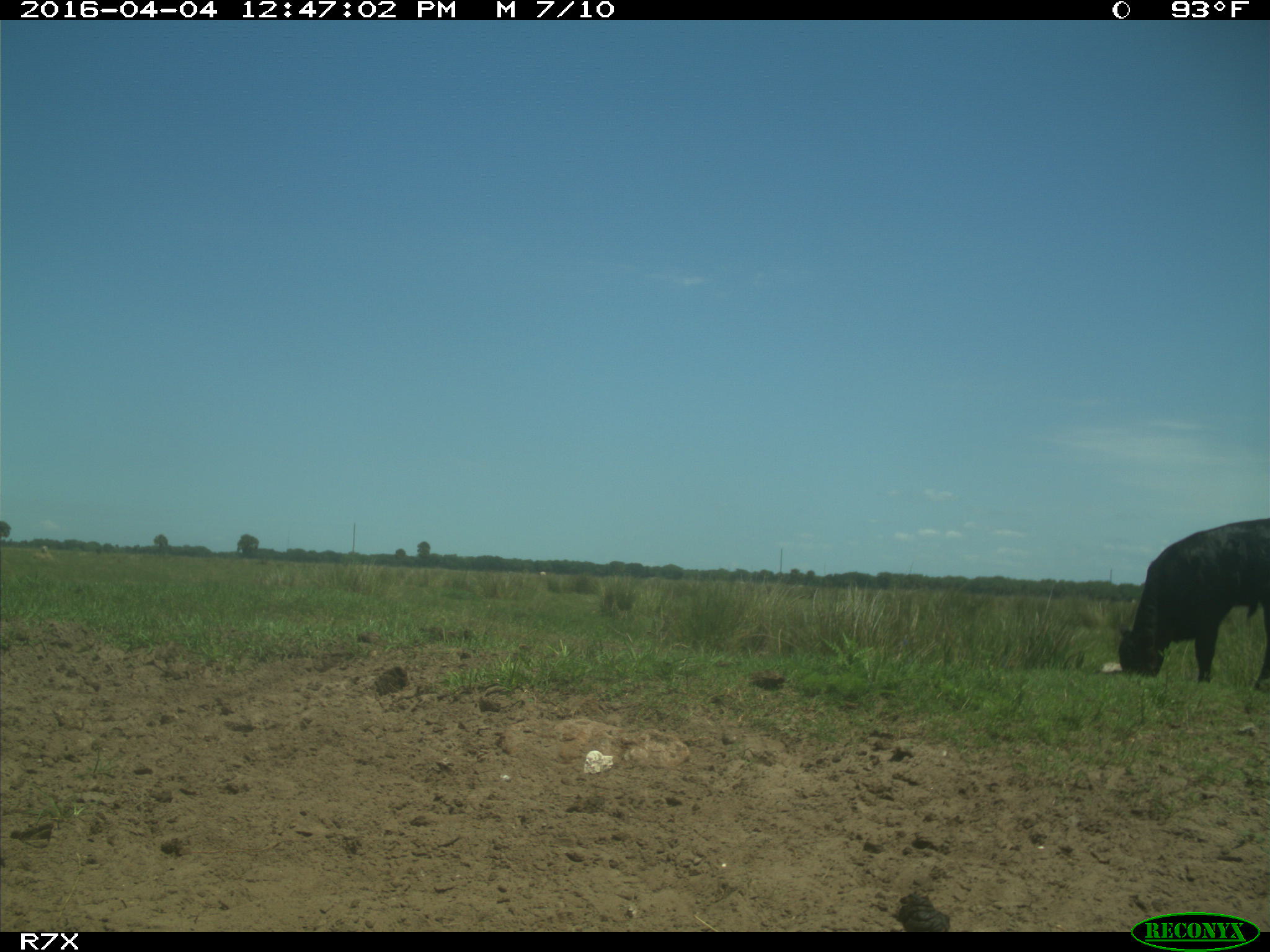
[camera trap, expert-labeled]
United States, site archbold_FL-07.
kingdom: Animalia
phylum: Chordata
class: Mammalia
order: Artiodactyla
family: Bovidae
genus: Bos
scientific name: Bos taurus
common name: domestic cow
Bos taurus (domestic cow).